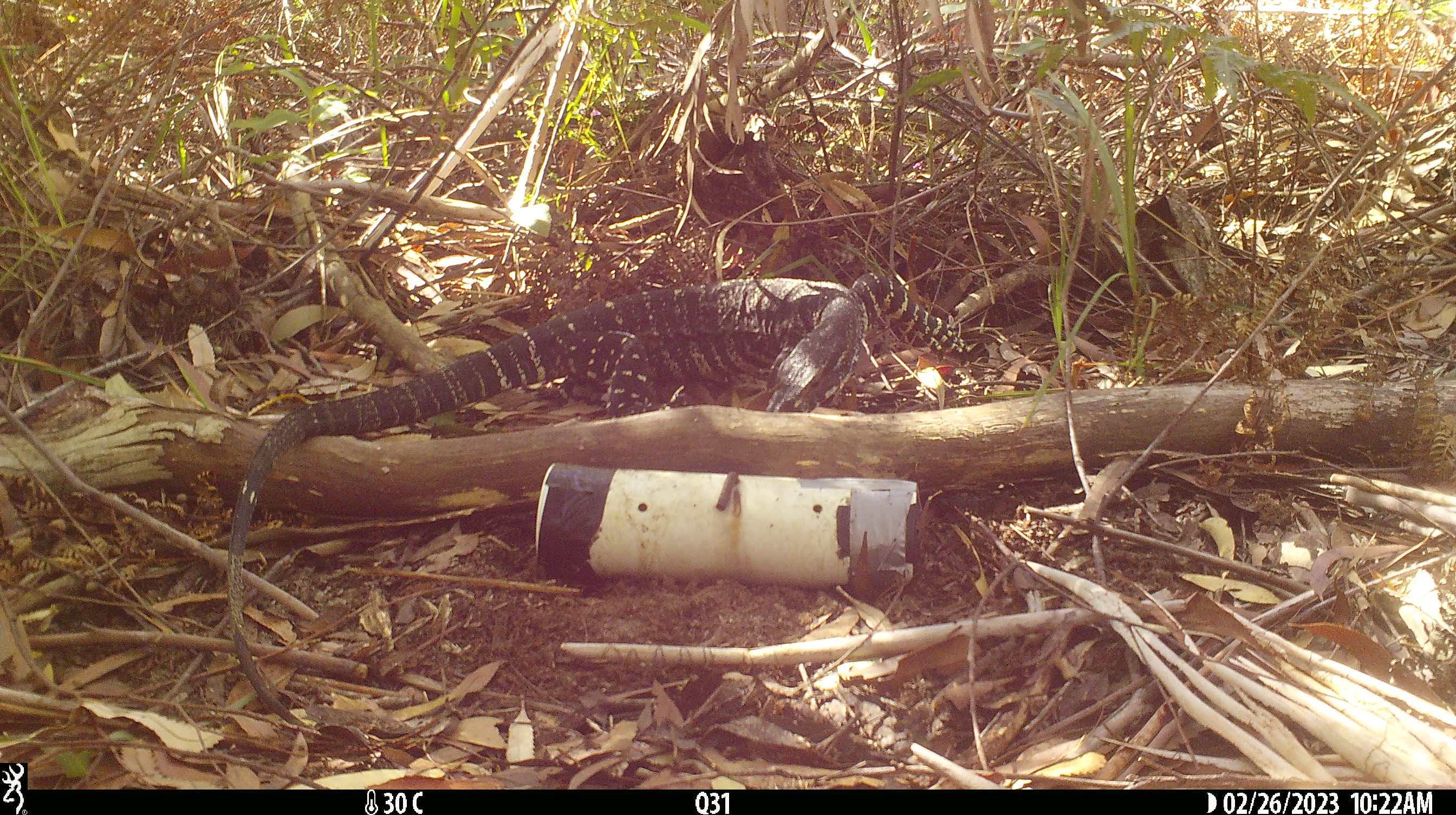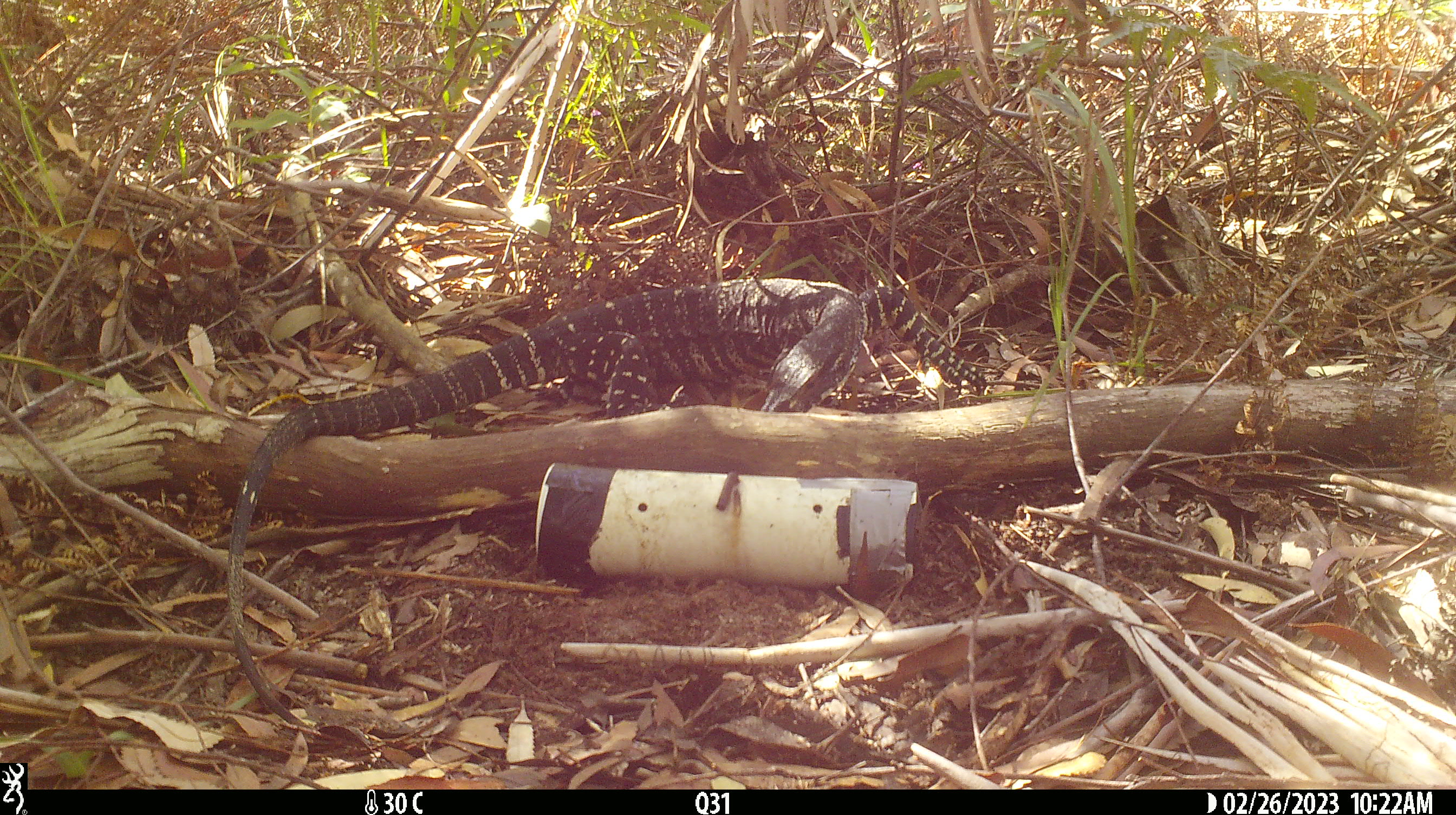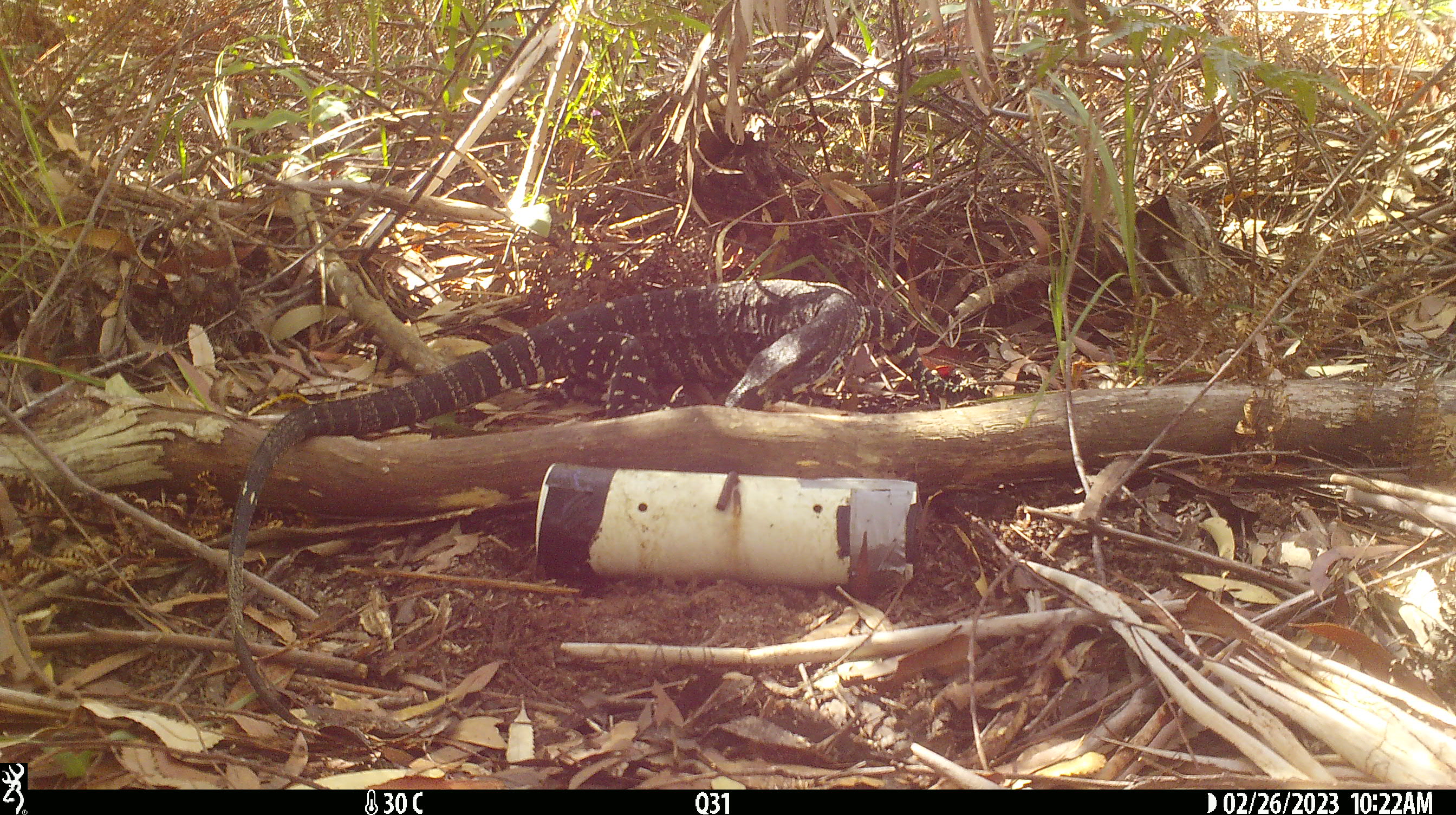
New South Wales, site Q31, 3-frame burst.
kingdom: Animalia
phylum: Chordata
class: Reptilia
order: Squamata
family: Varanidae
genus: Varanus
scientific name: Varanus varius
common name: lace monitor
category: goanna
Goanna (lace monitor) (Varanus varius).